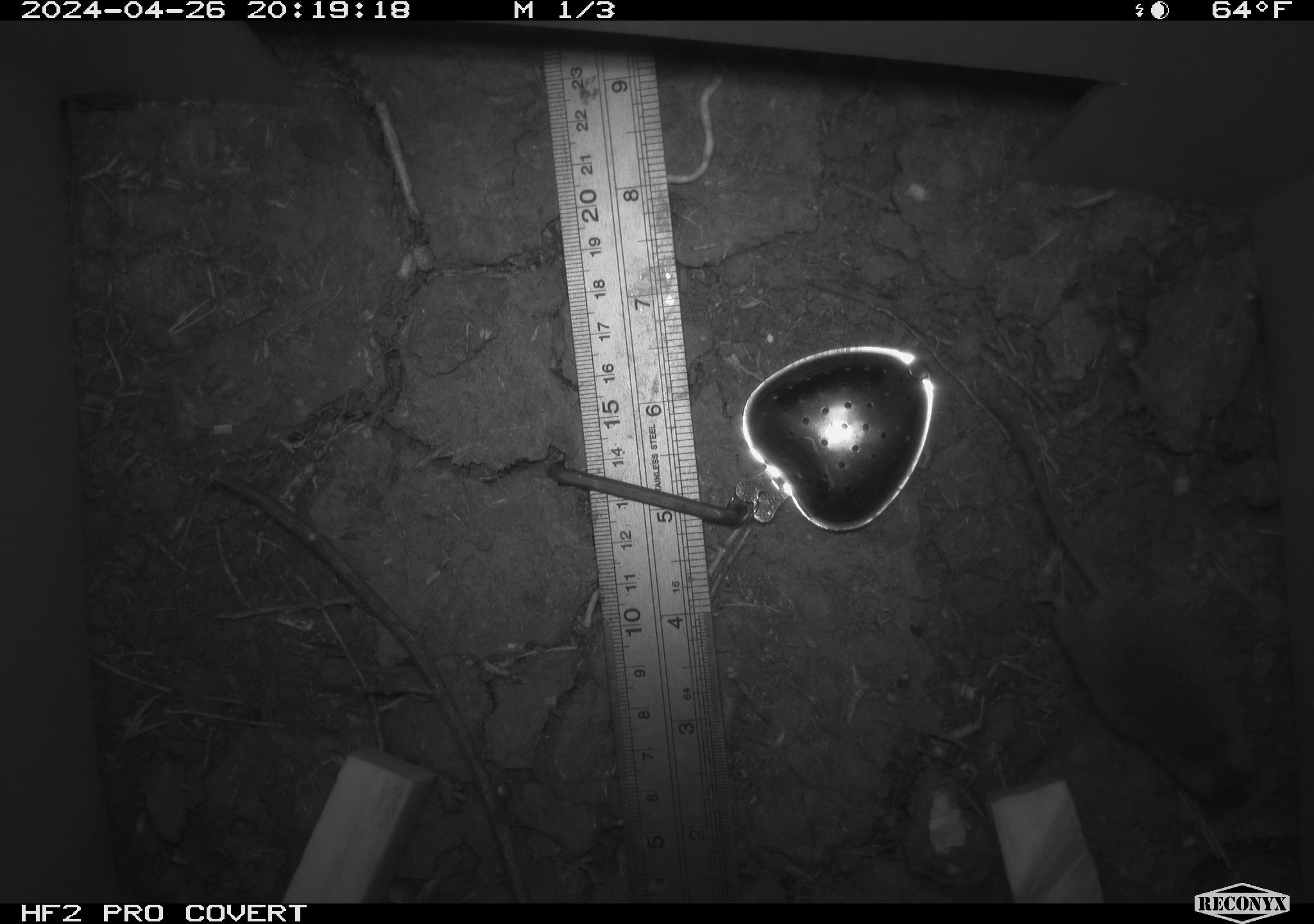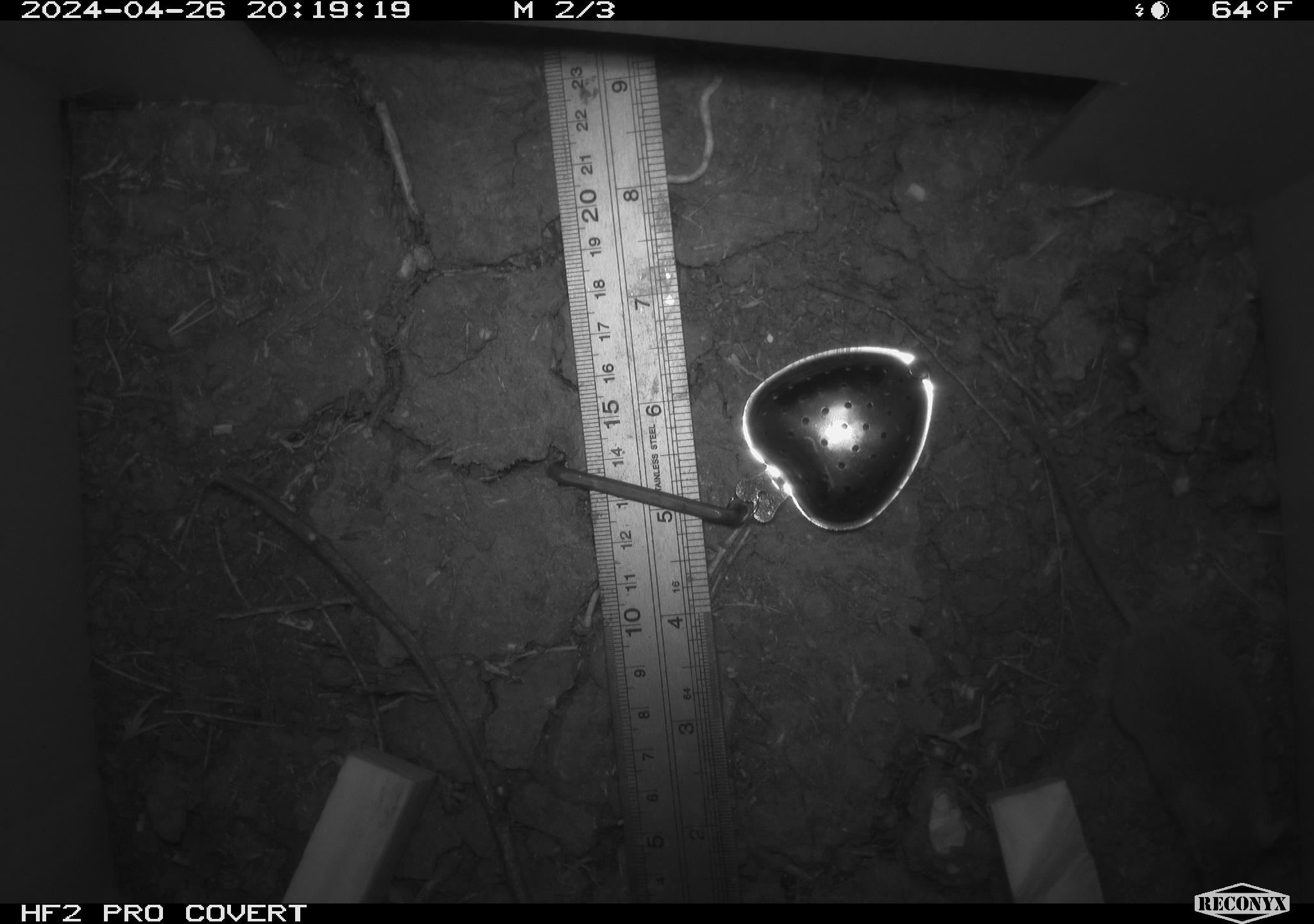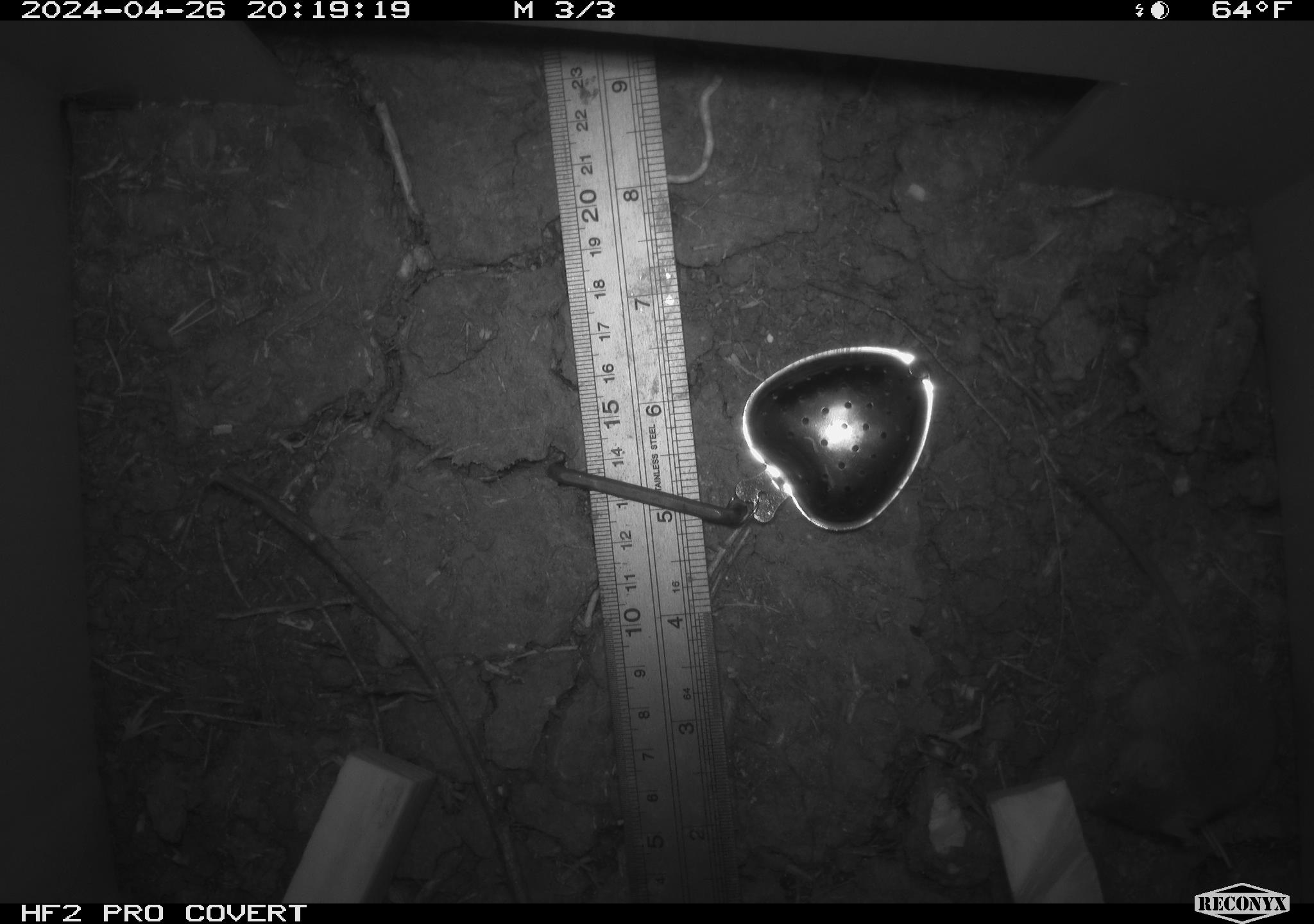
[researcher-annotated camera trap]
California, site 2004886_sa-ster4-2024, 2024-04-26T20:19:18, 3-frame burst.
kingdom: Animalia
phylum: Chordata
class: Mammalia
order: Rodentia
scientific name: Rodentia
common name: mouse species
Mouse species (Rodentia).